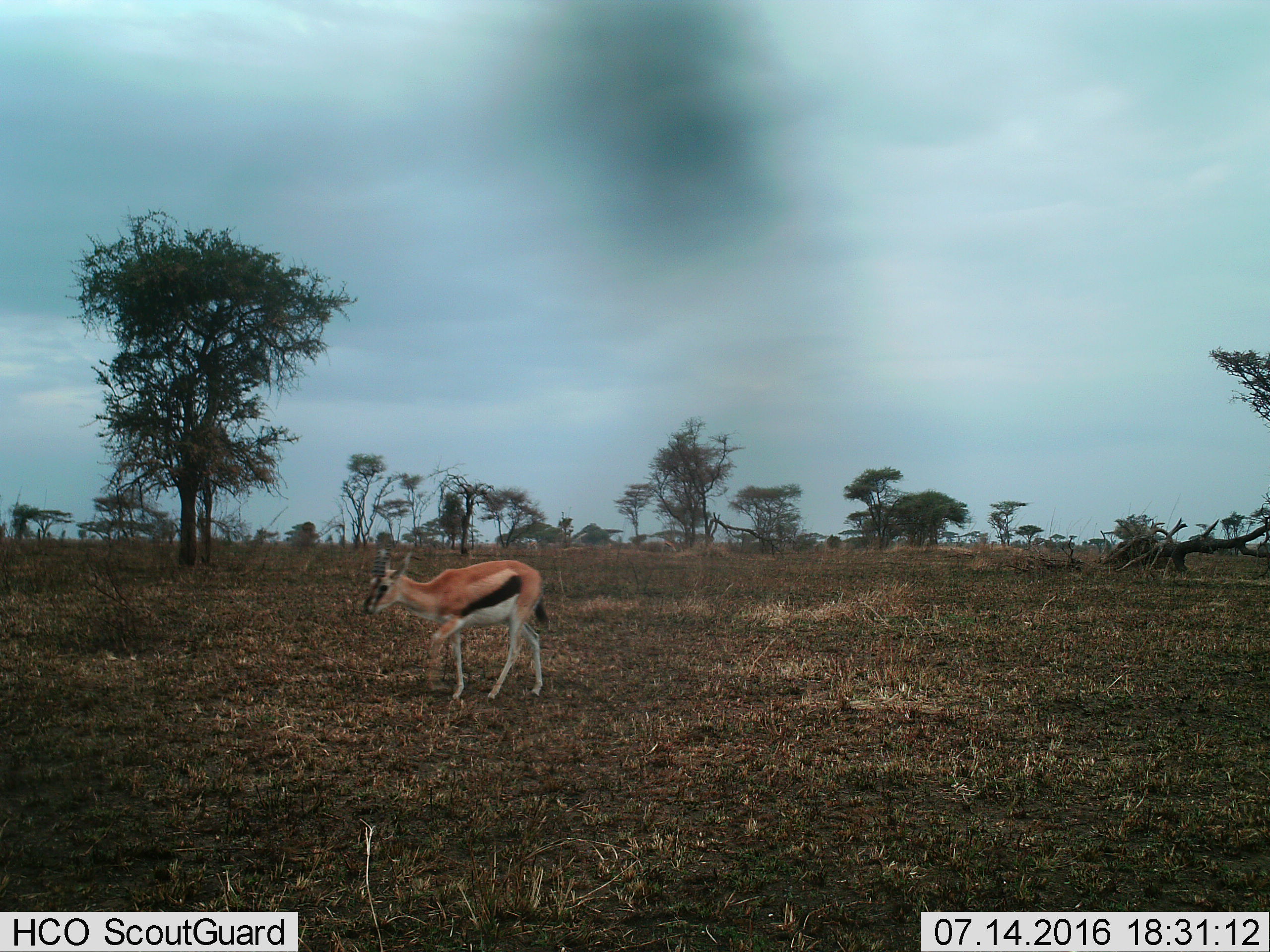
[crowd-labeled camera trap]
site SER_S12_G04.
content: unidentified animal